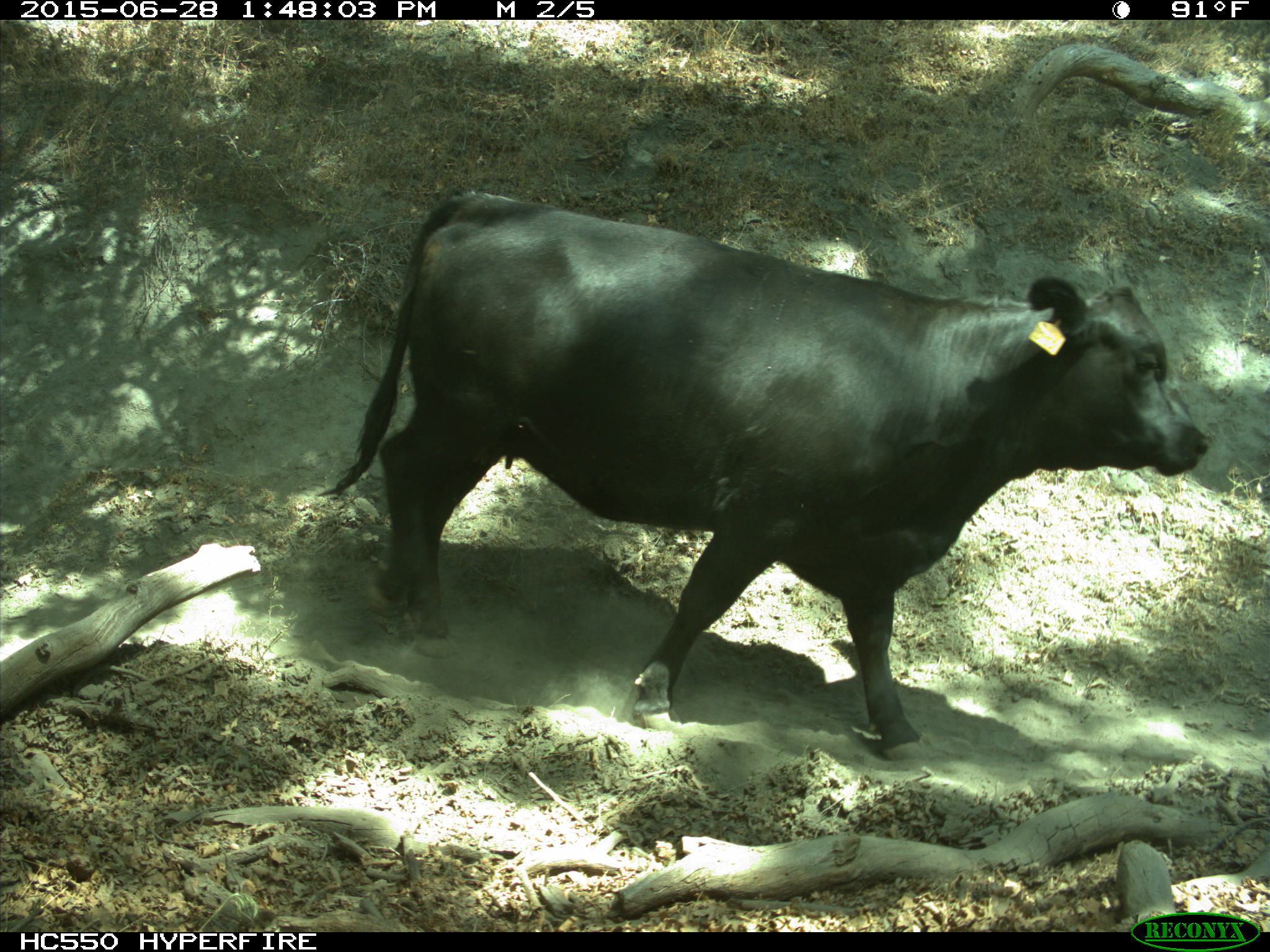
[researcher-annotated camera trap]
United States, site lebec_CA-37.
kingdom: Animalia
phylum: Chordata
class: Mammalia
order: Artiodactyla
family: Bovidae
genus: Bos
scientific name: Bos taurus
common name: domestic cow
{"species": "Bos taurus (domestic cow)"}